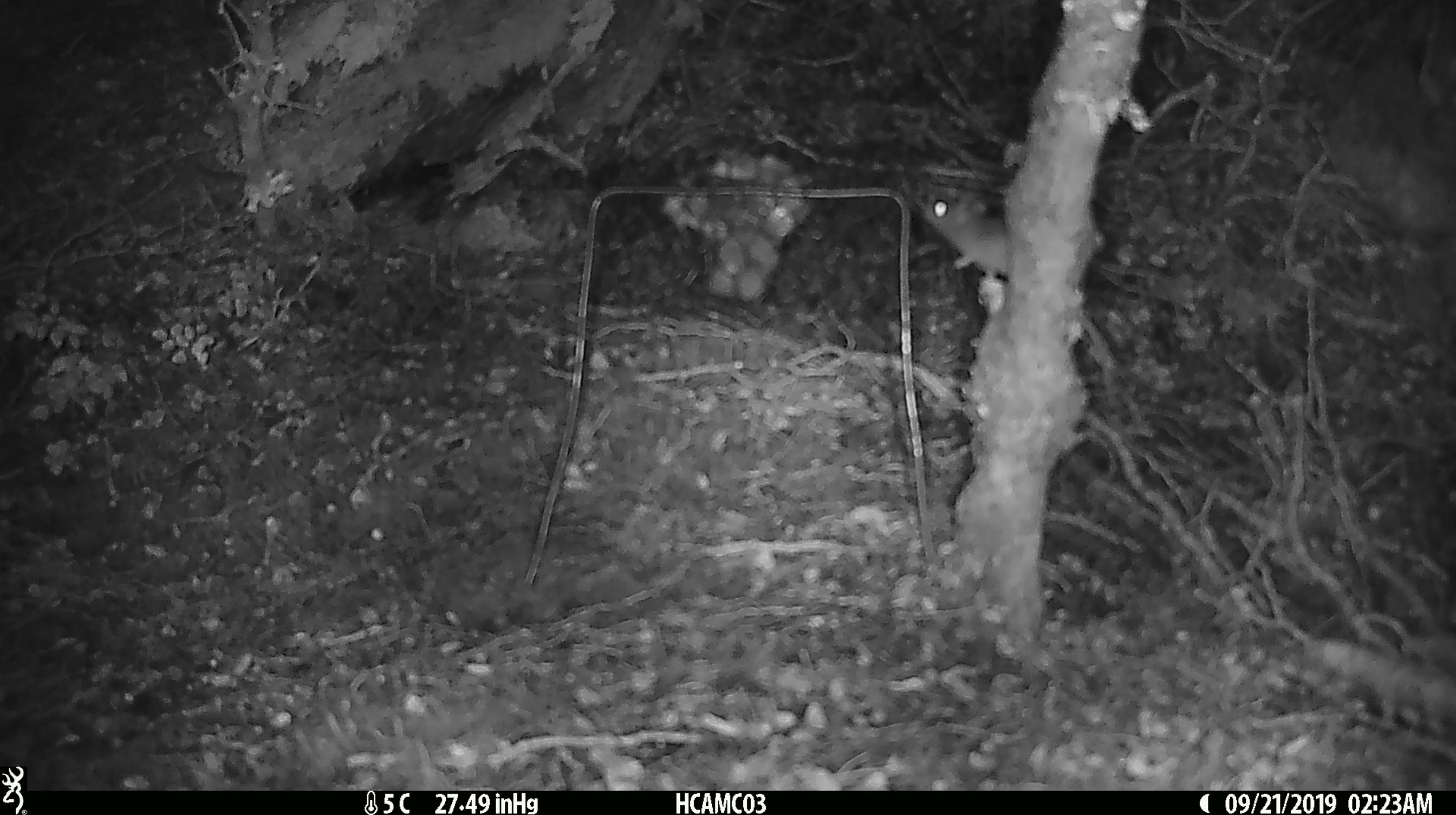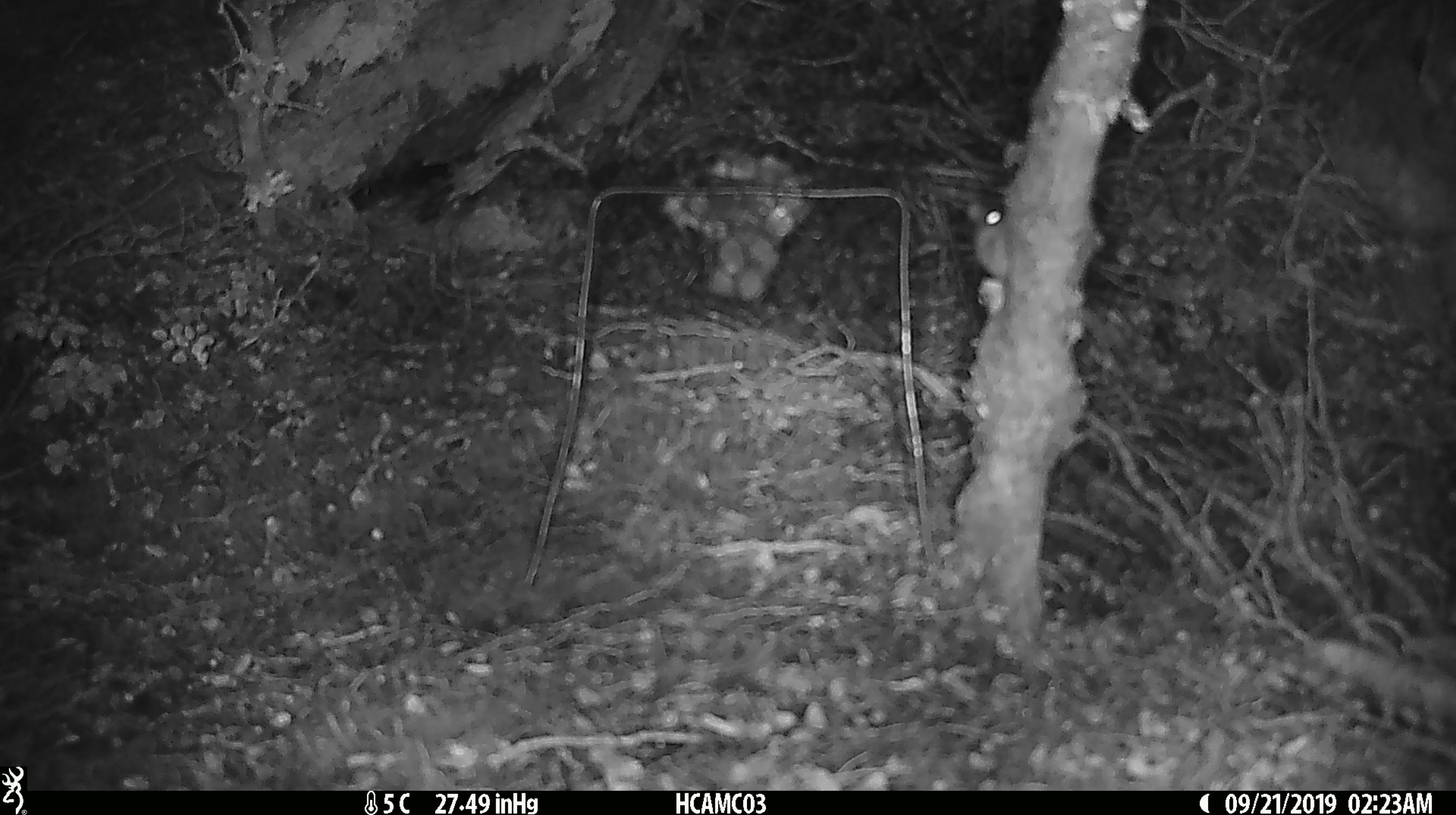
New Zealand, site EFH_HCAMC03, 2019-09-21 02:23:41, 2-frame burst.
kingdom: Animalia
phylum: Chordata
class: Mammalia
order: Rodentia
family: Muridae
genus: Mus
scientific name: Mus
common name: mouse